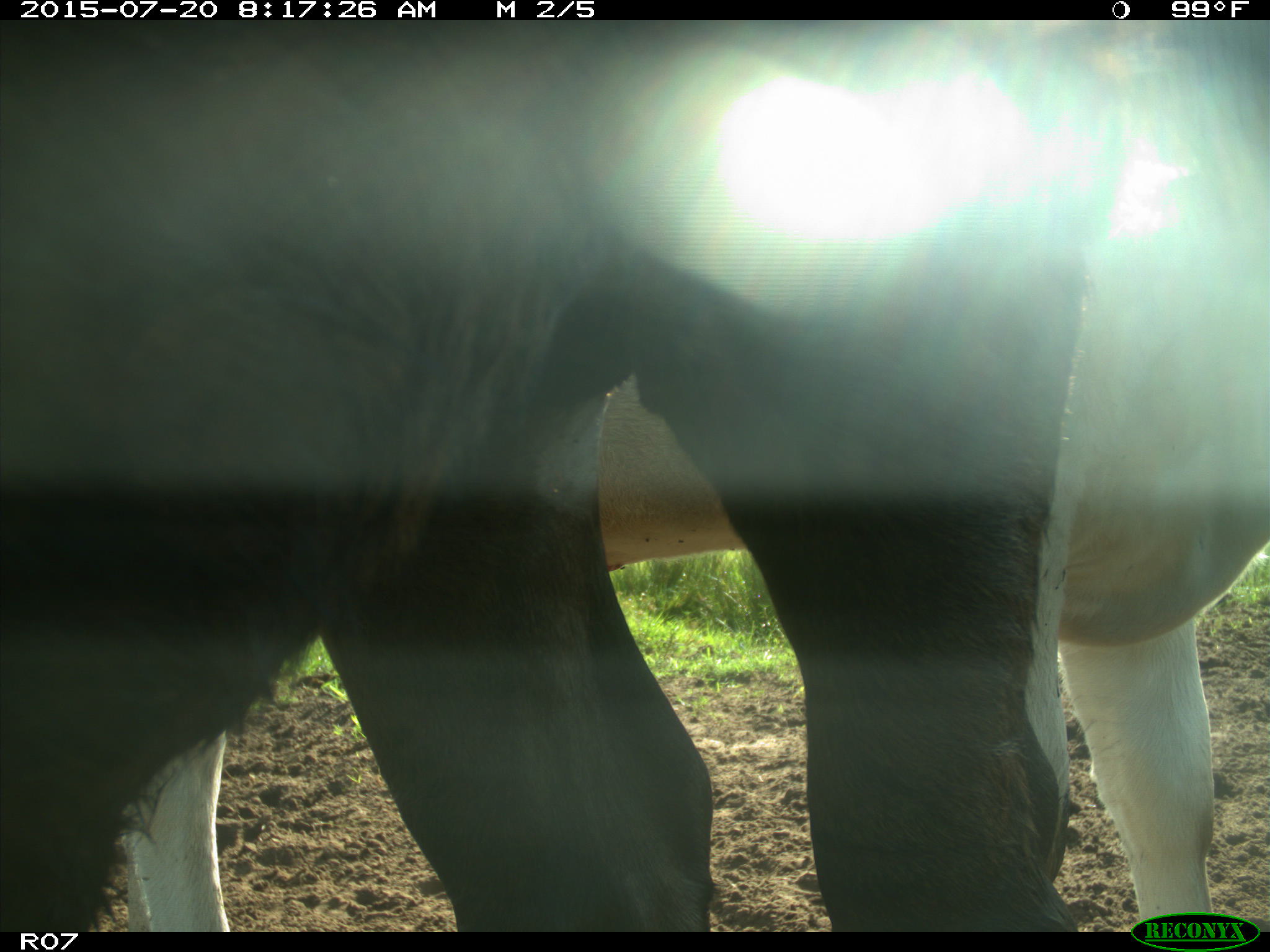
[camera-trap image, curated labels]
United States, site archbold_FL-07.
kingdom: Animalia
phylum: Chordata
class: Mammalia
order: Artiodactyla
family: Bovidae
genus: Bos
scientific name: Bos taurus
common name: domestic cow